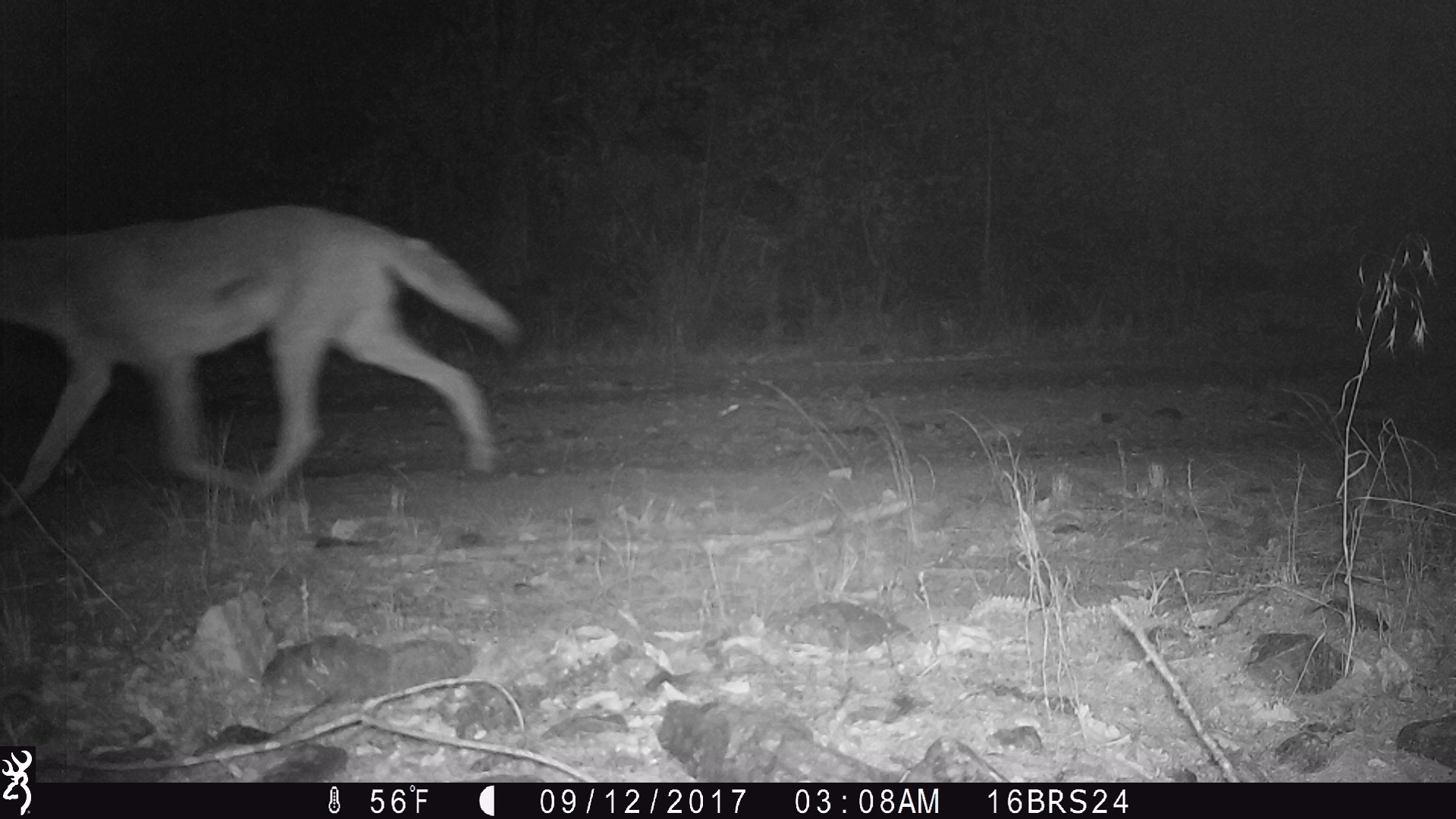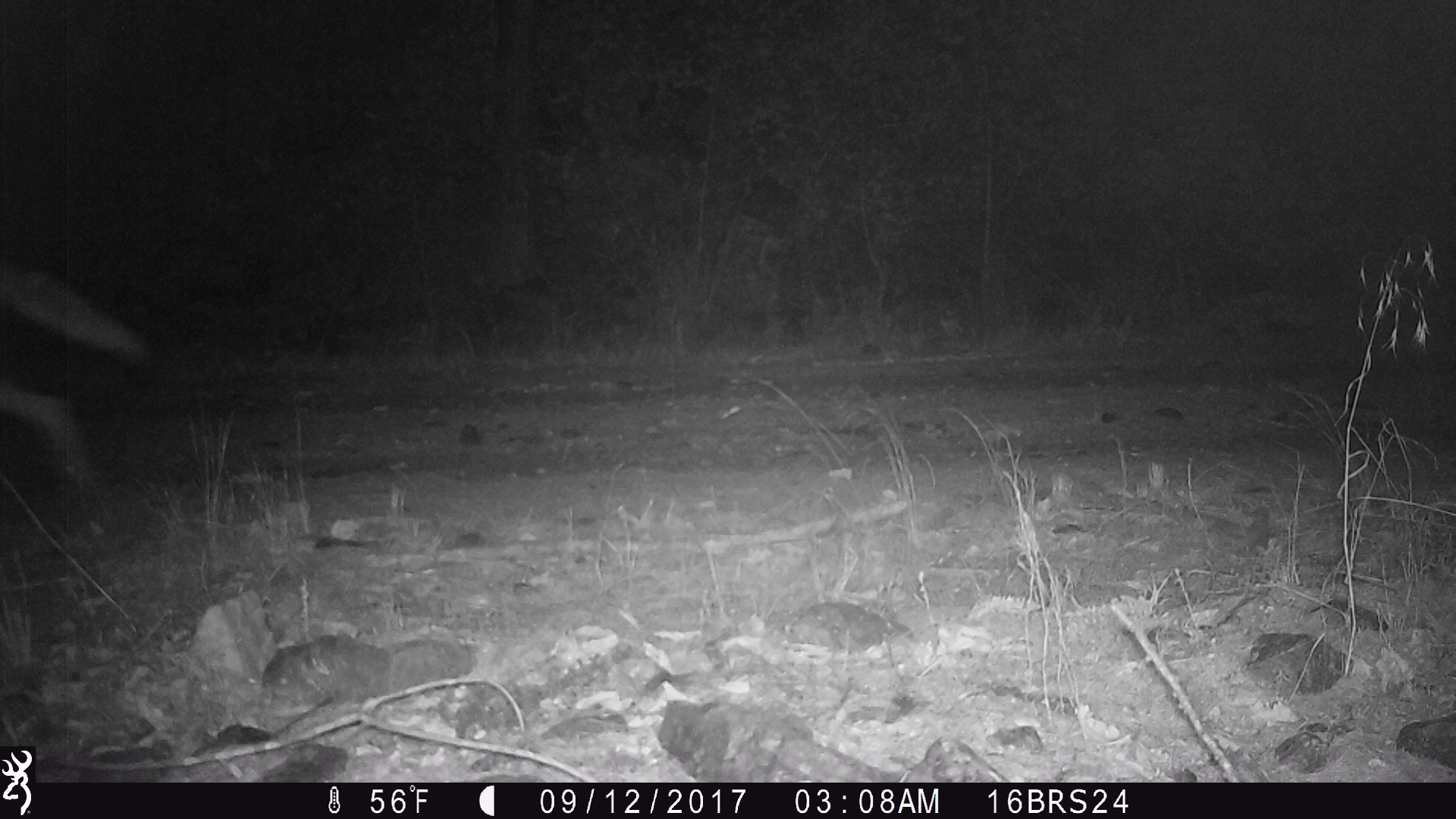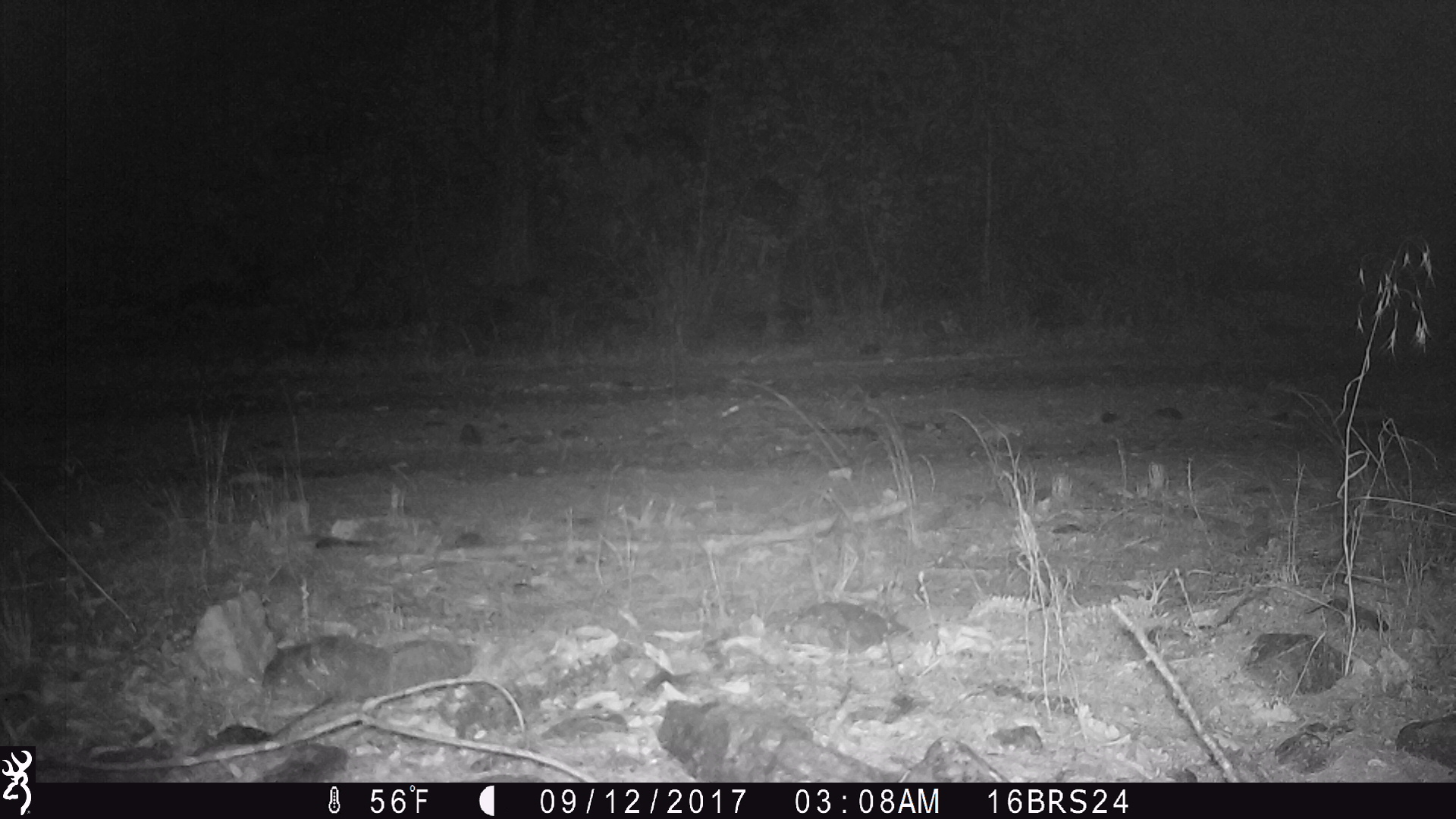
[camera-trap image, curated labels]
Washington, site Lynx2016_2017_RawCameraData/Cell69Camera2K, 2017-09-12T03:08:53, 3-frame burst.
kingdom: Animalia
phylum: Chordata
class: Mammalia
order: Carnivora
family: Canidae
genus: Canis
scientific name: Canis latrans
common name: coyote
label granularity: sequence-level